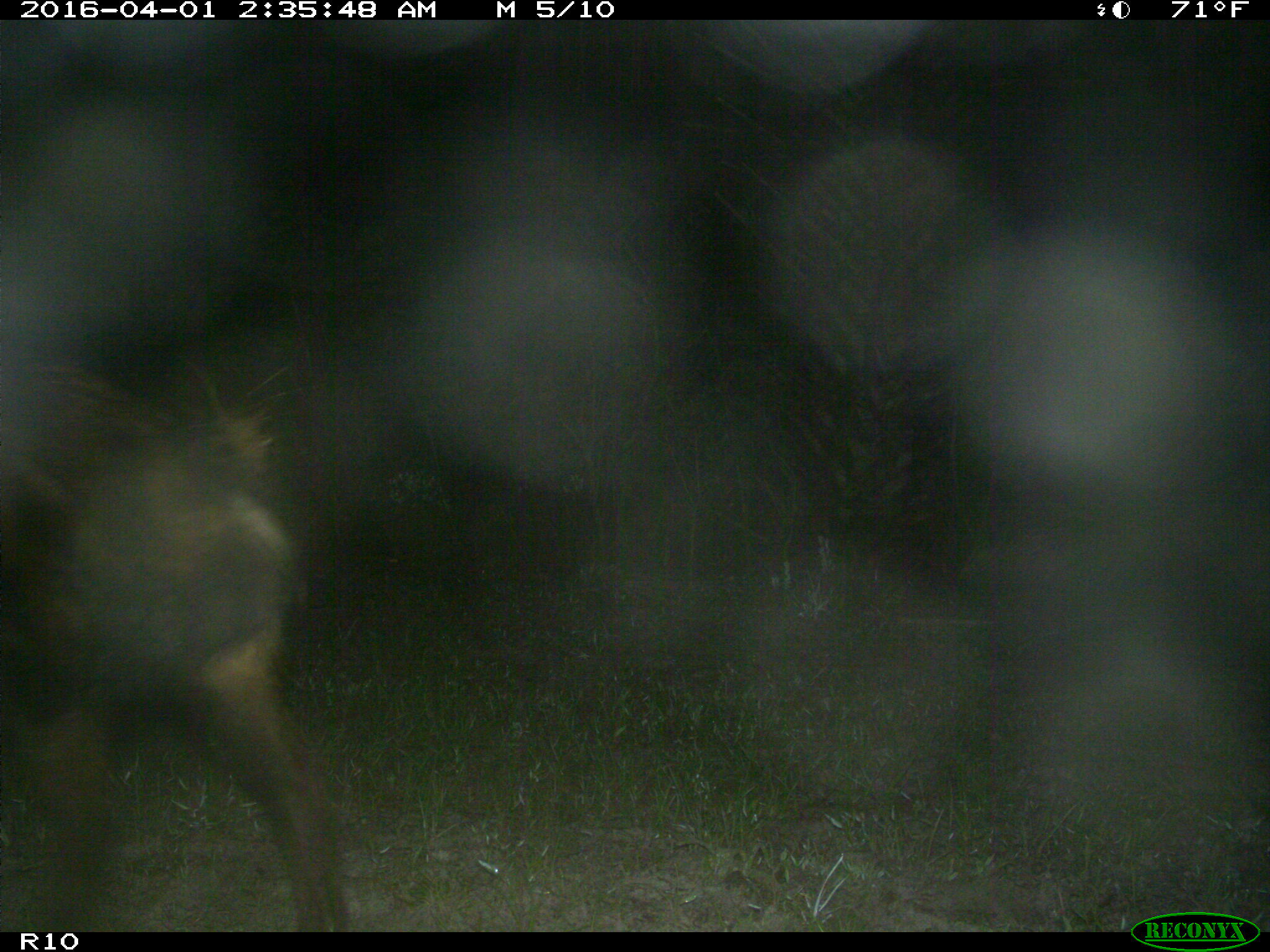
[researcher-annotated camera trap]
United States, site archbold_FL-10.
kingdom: Animalia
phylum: Chordata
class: Mammalia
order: Artiodactyla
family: Suidae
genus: Sus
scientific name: Sus scrofa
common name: wild boar